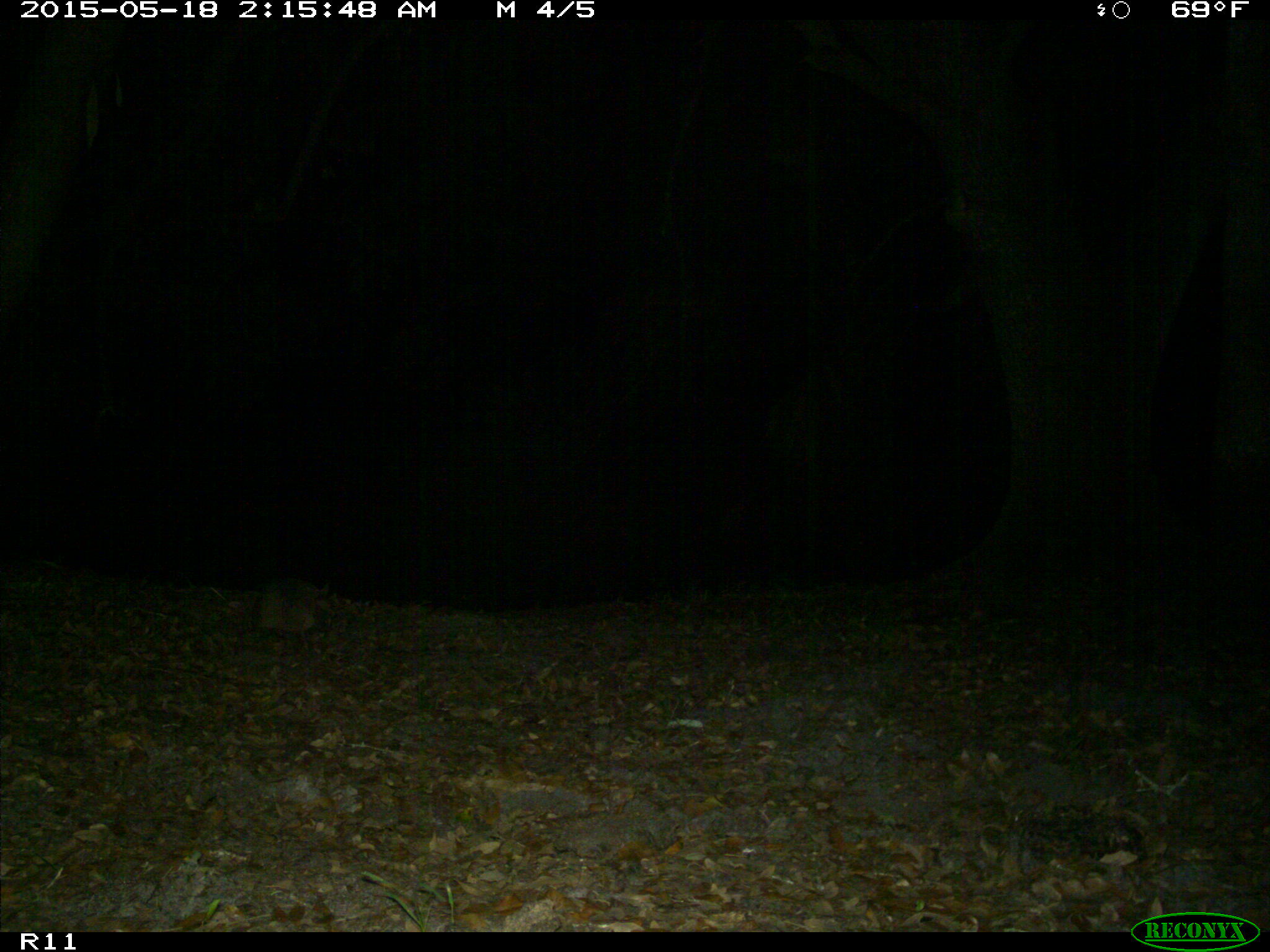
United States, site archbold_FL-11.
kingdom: Animalia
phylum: Chordata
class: Mammalia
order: Cingulata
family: Dasypodidae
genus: Dasypus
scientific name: Dasypus novemcinctus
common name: nine-banded armadillo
Dasypus novemcinctus (nine-banded armadillo).